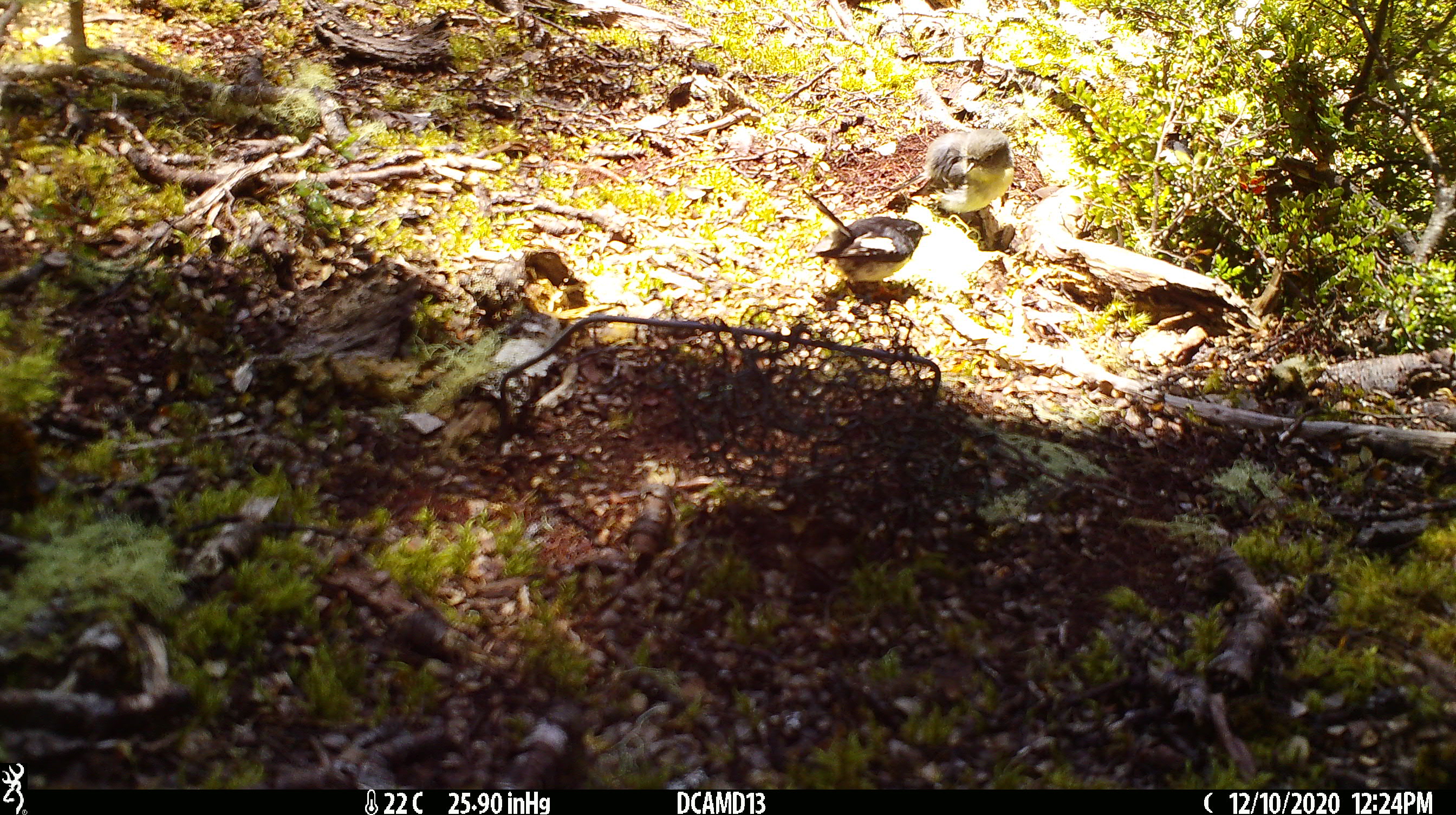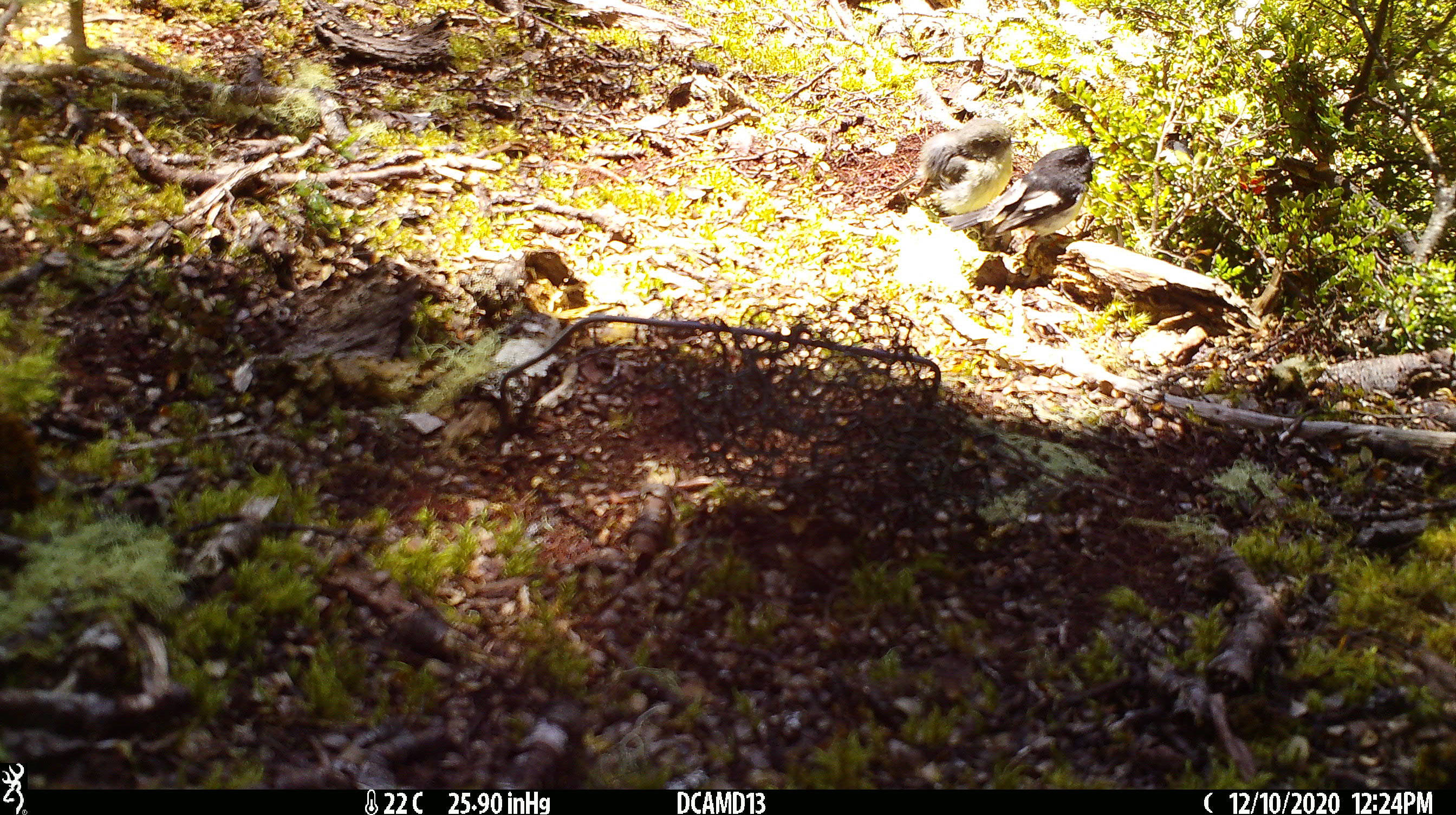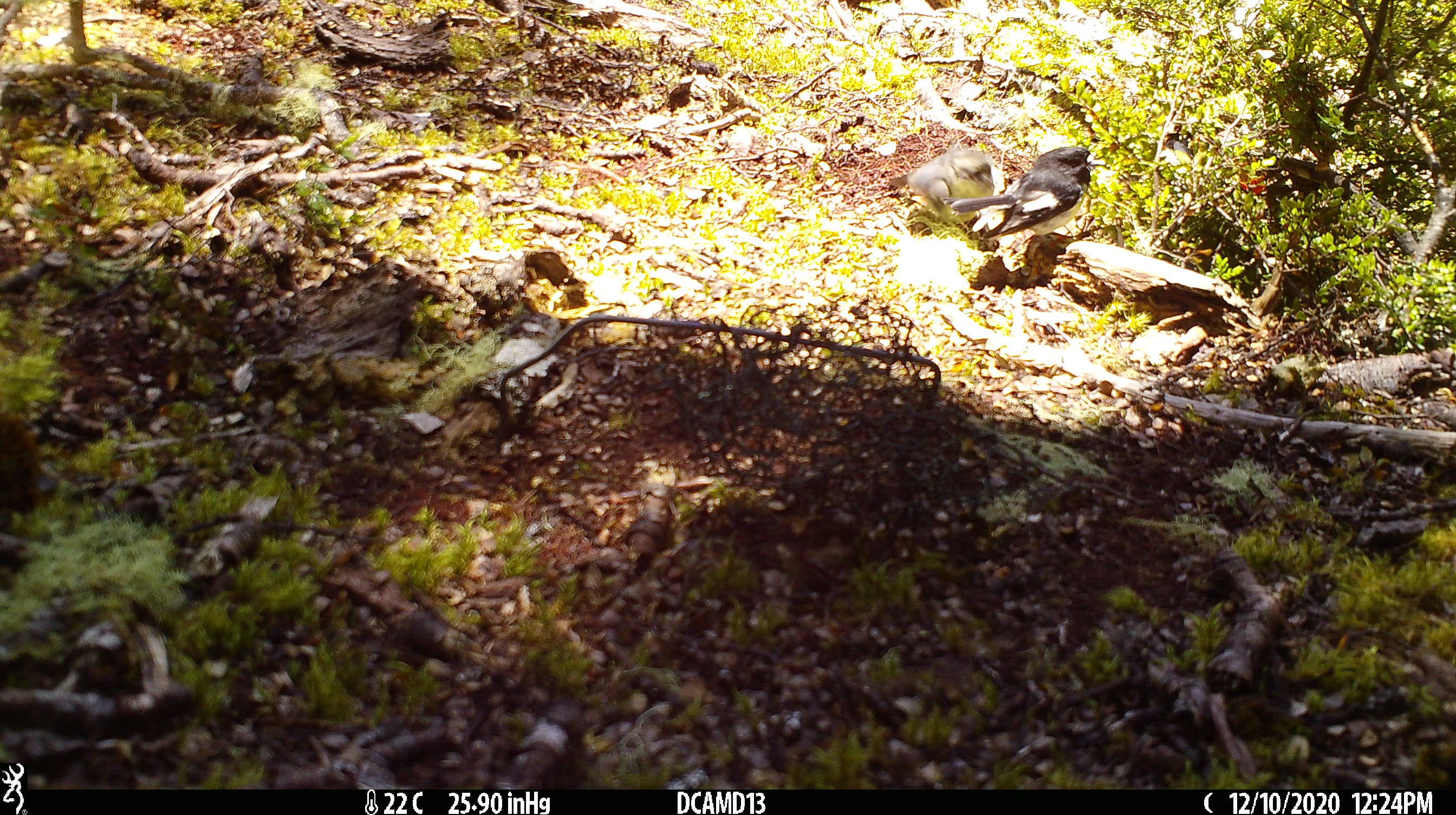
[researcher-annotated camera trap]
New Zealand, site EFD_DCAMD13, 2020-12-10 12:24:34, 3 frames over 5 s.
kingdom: Animalia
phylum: Chordata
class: Aves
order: Passeriformes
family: Petroicidae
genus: Petroica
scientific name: Petroica macrocephala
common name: tomtit